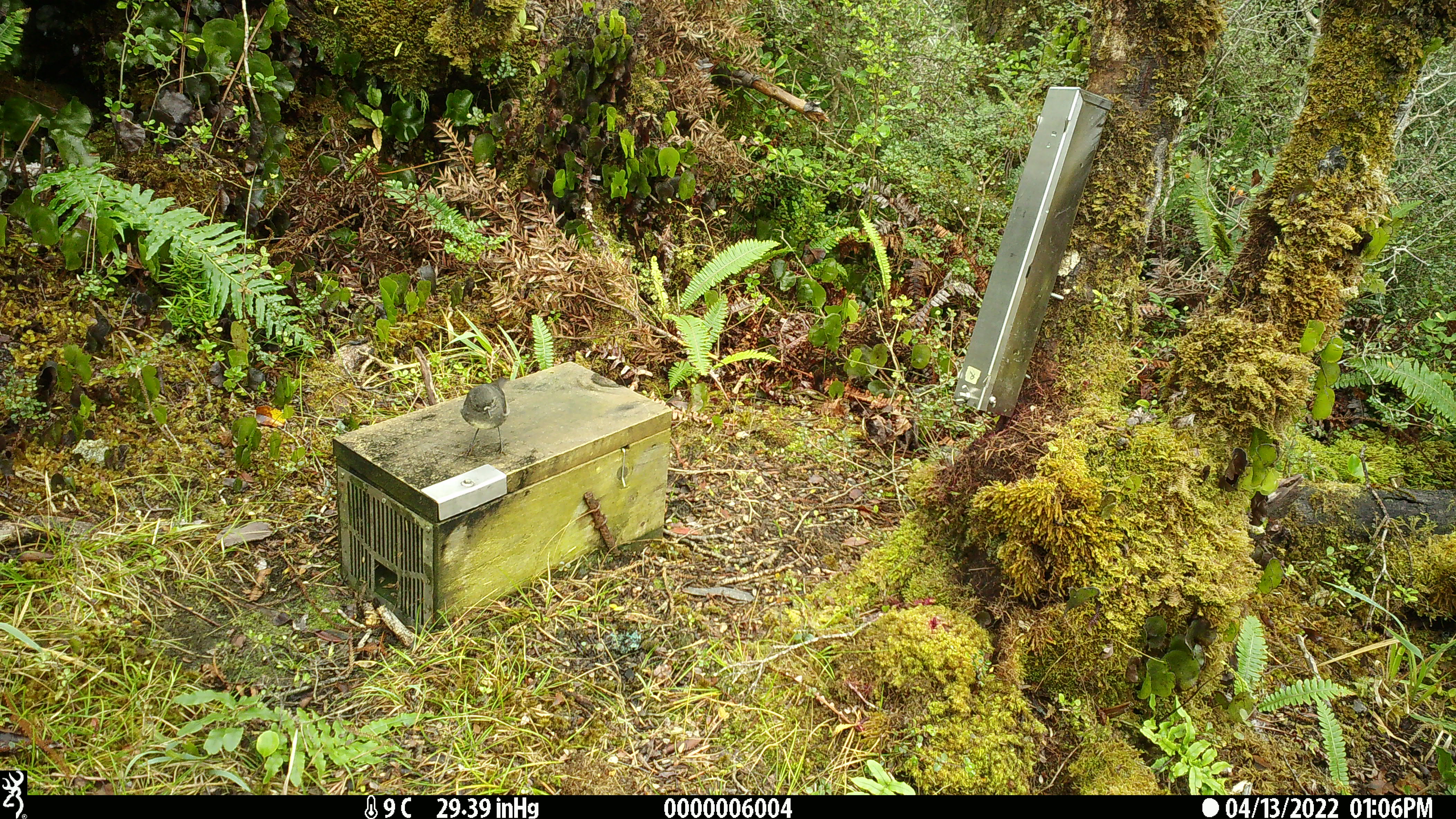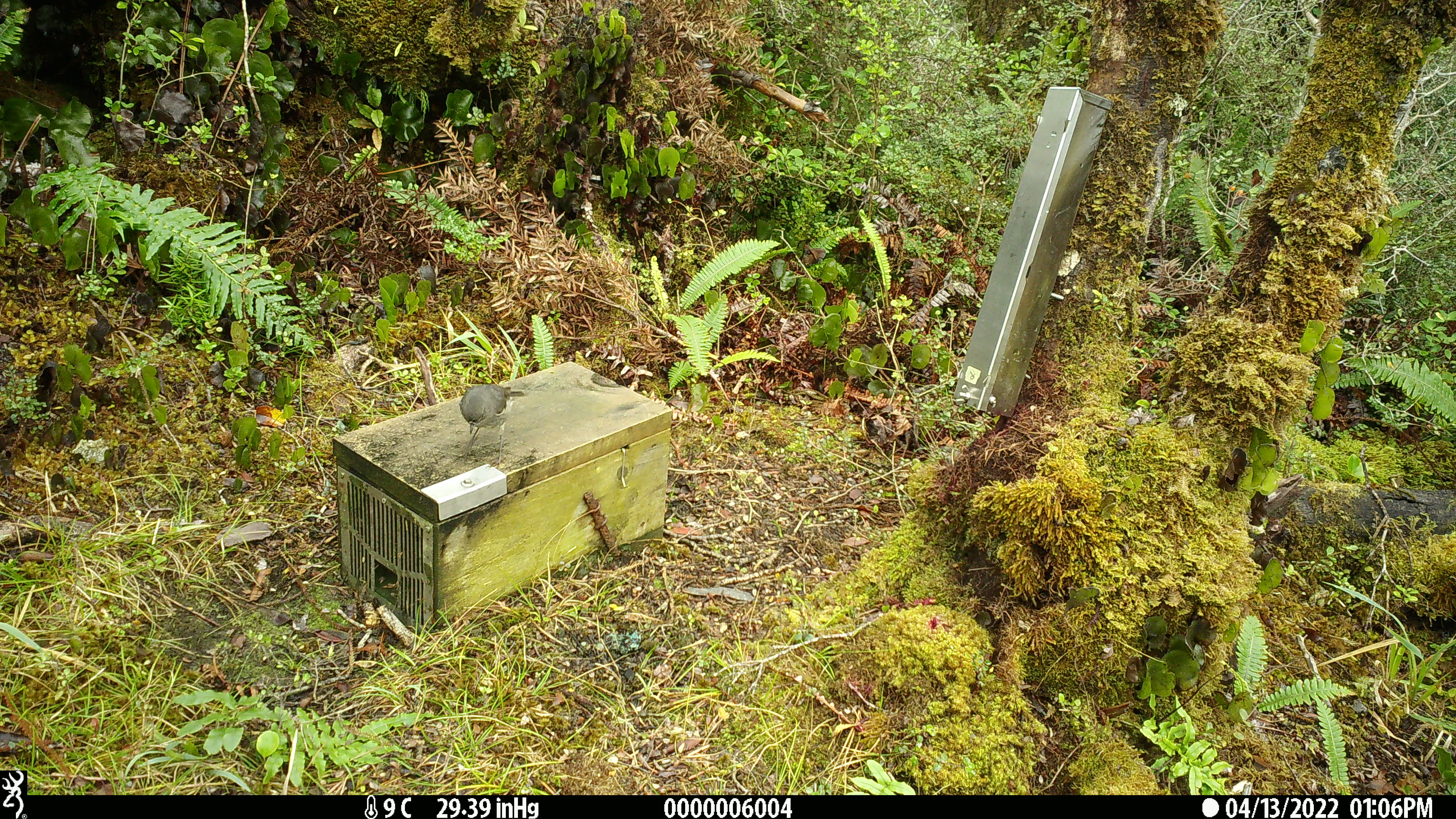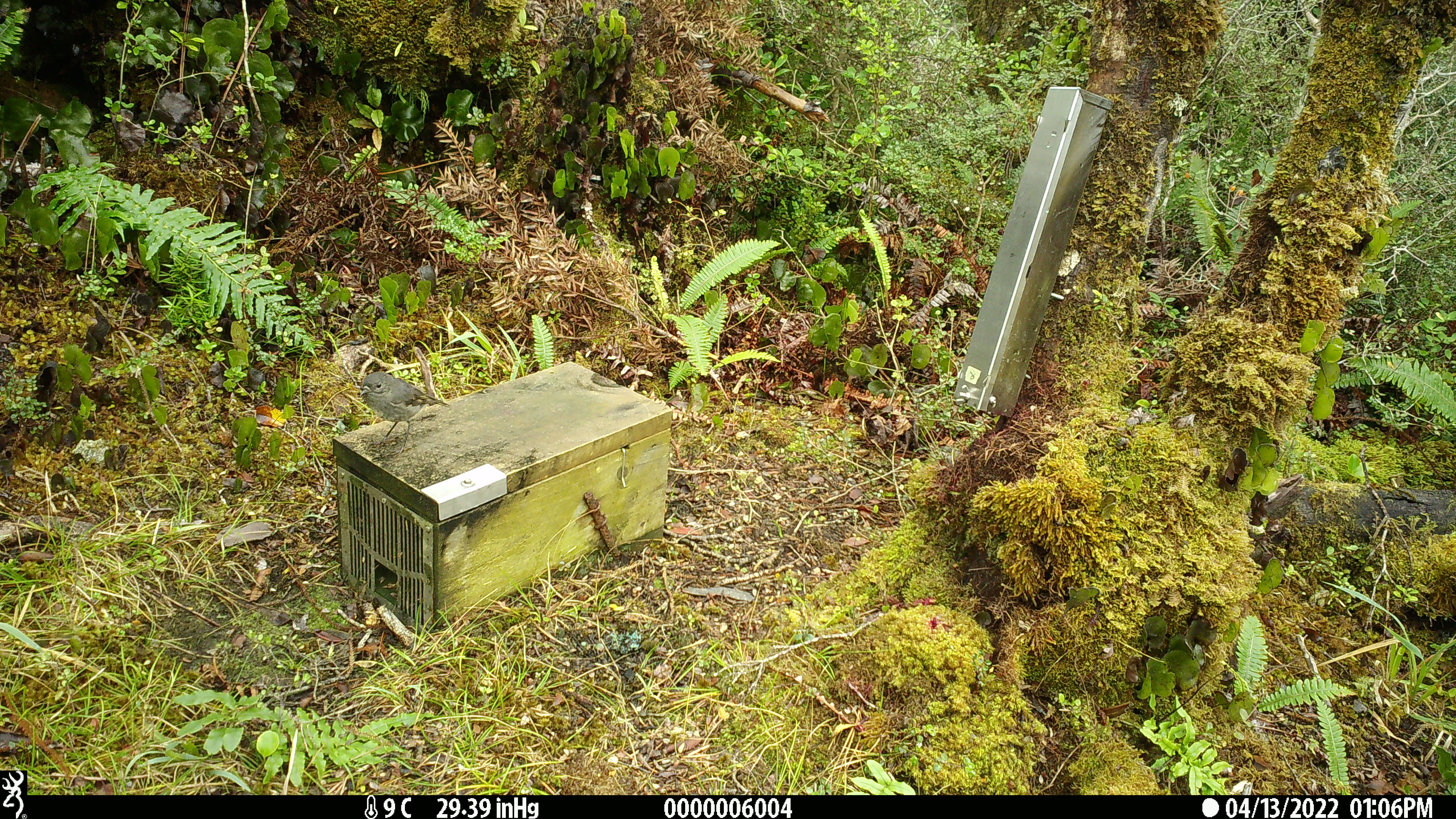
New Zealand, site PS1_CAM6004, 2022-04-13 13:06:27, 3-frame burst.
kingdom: Animalia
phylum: Chordata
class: Aves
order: Passeriformes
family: Petroicidae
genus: Petroica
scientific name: Petroica australis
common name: new zealand robin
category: robin